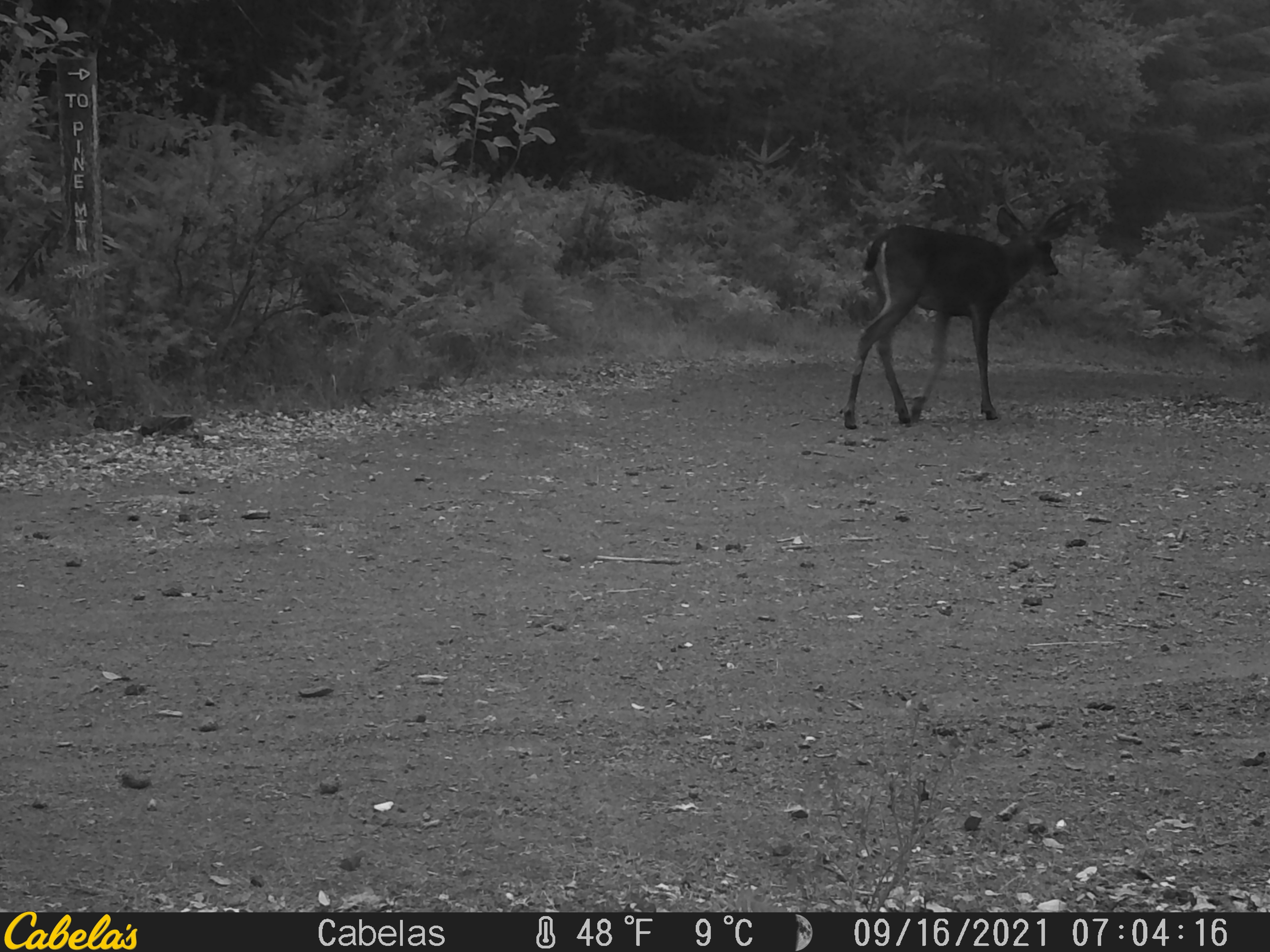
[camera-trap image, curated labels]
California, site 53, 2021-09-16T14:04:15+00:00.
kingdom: Animalia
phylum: Chordata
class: Mammalia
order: Artiodactyla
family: Cervidae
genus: Odocoileus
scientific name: Odocoileus hemionus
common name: mule deer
Mule deer (Odocoileus hemionus).